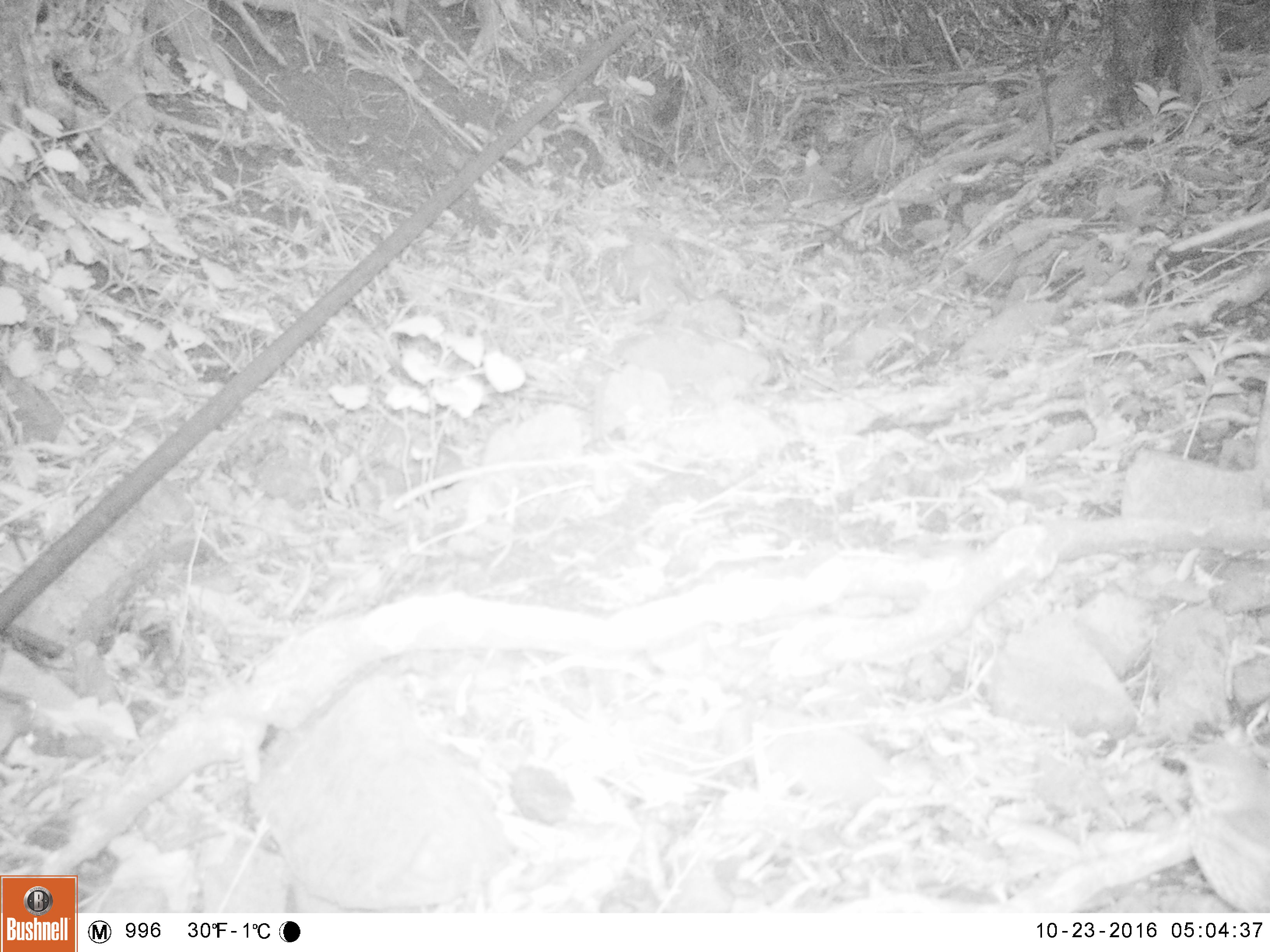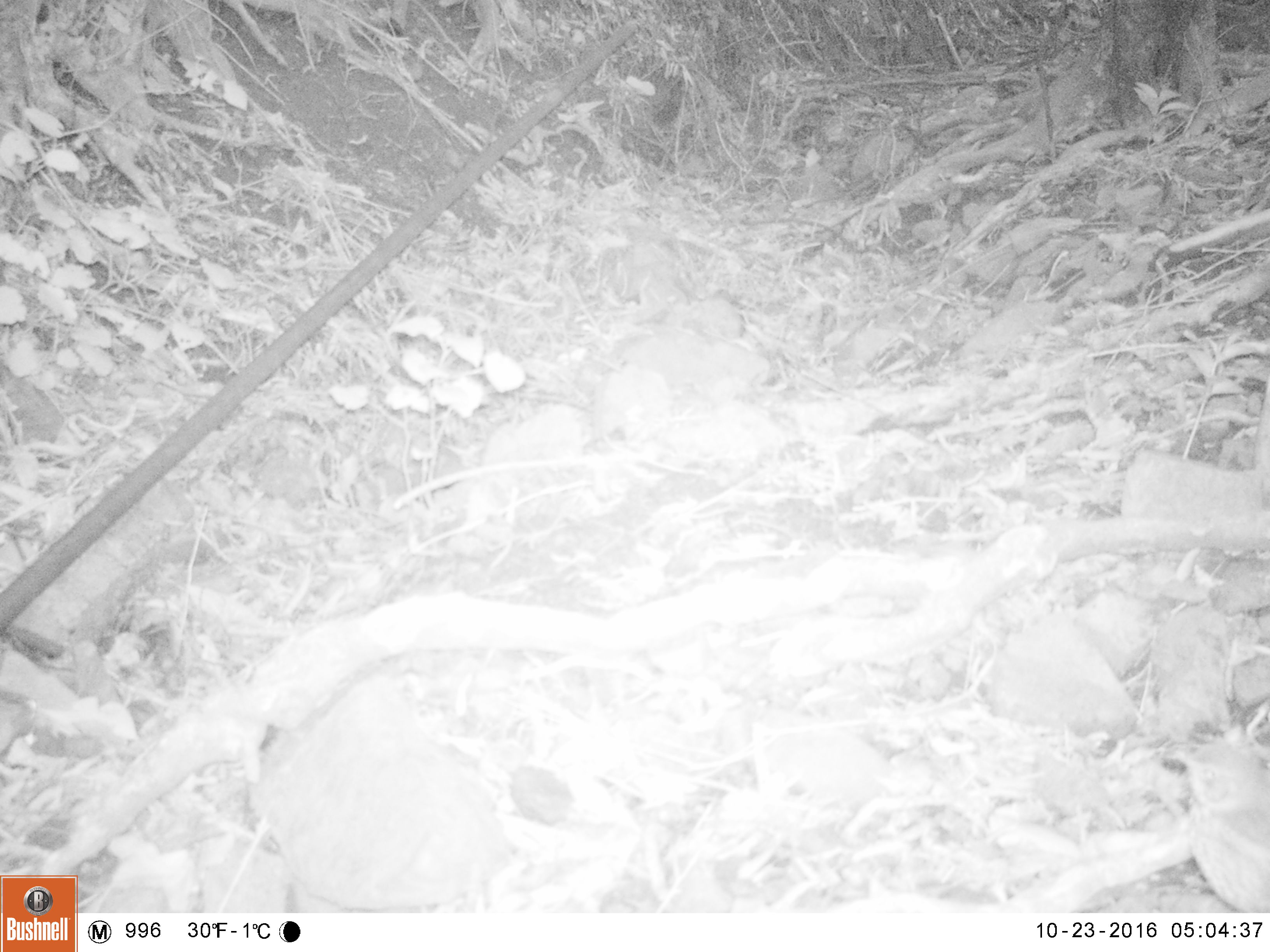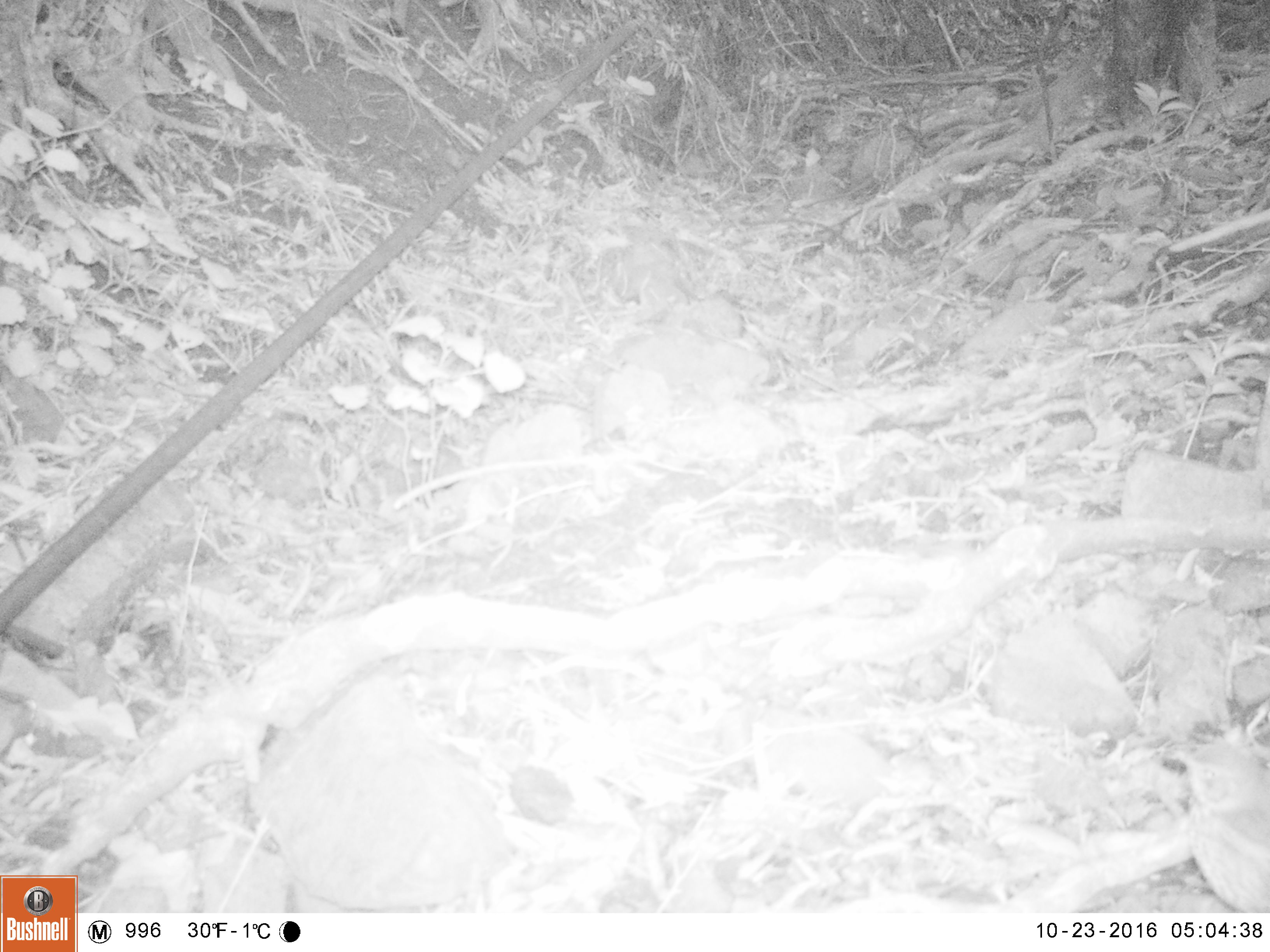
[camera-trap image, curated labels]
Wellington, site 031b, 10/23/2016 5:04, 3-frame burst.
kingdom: Animalia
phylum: Chordata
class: Aves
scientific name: Aves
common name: bird